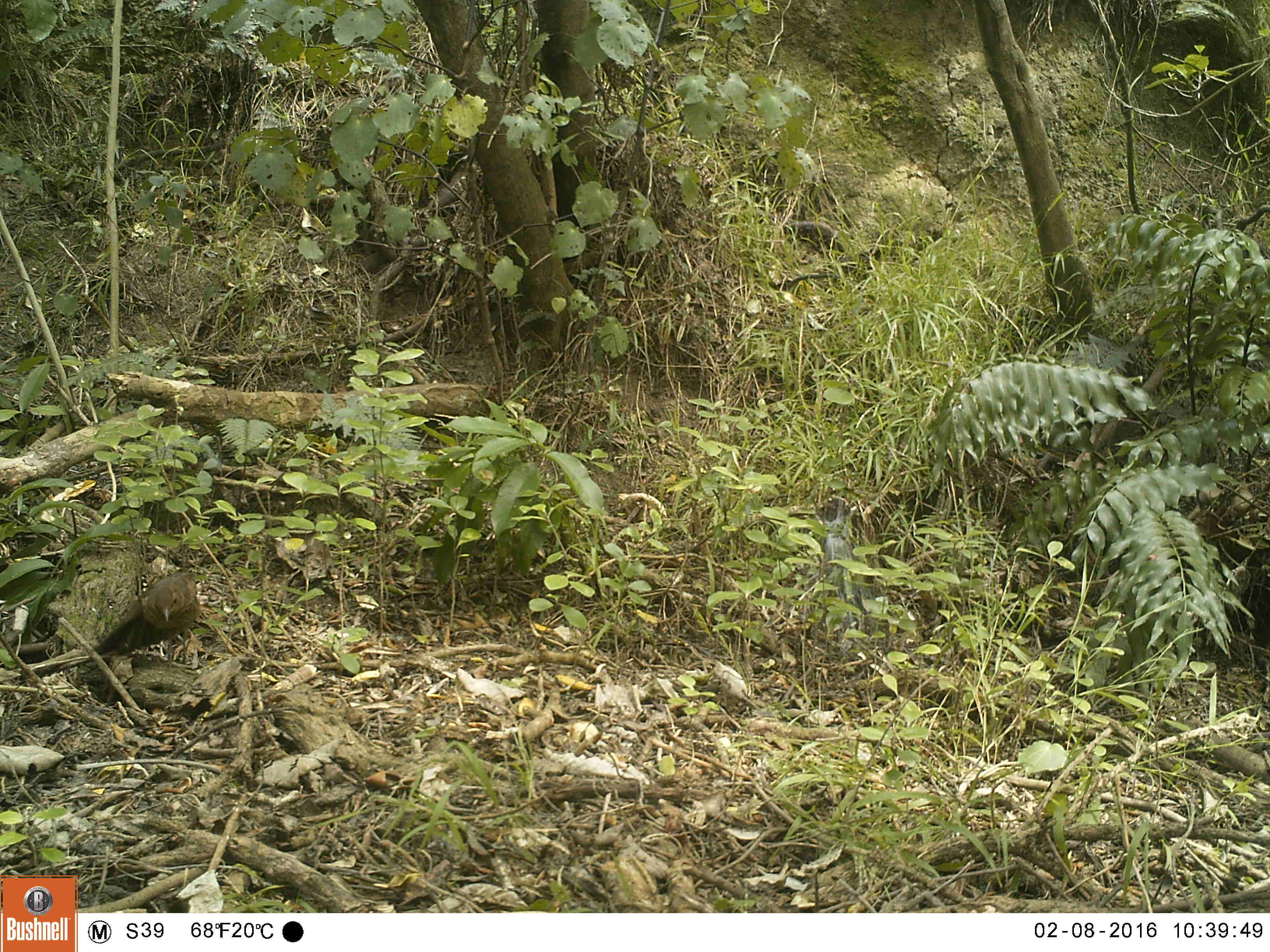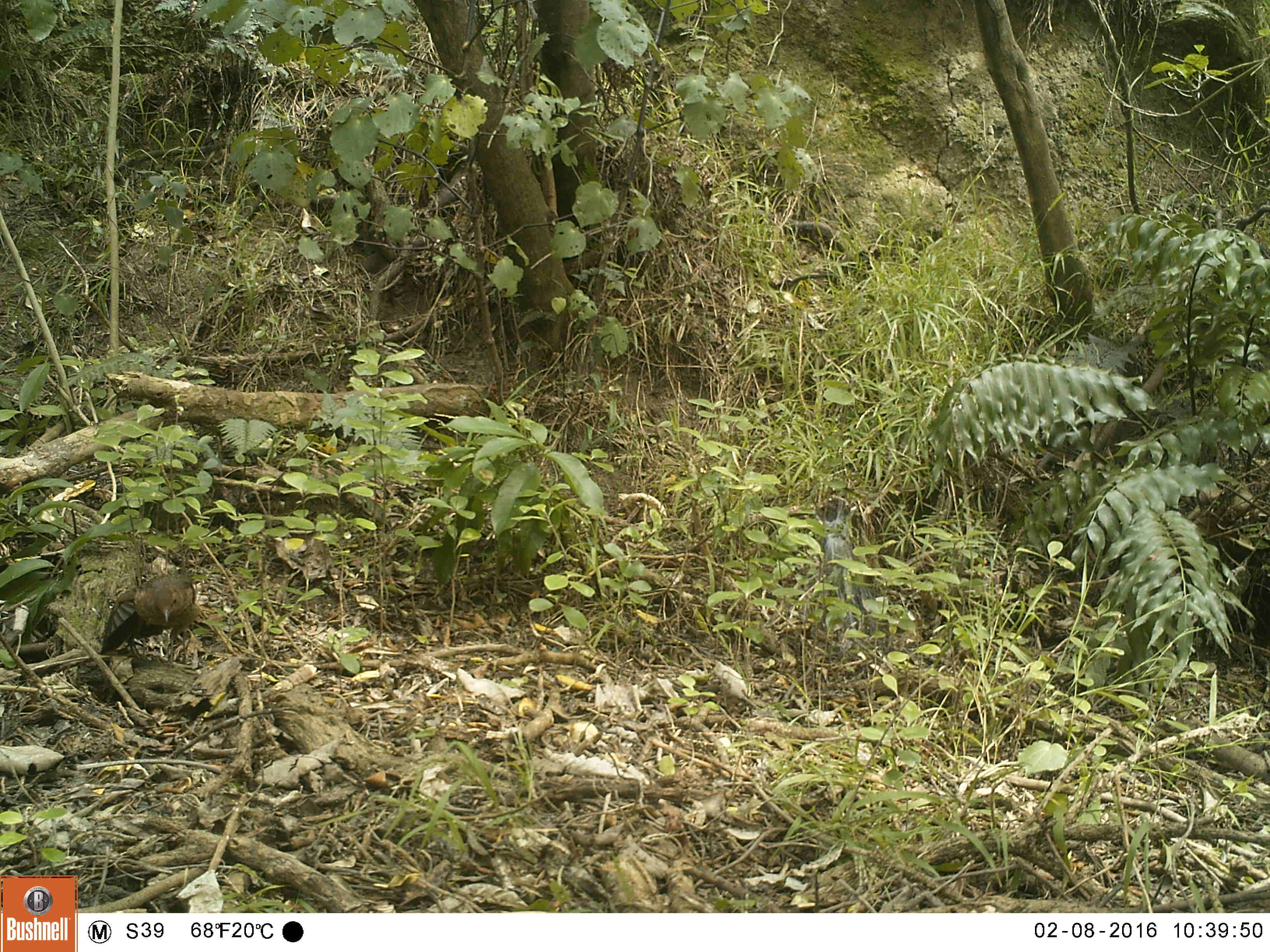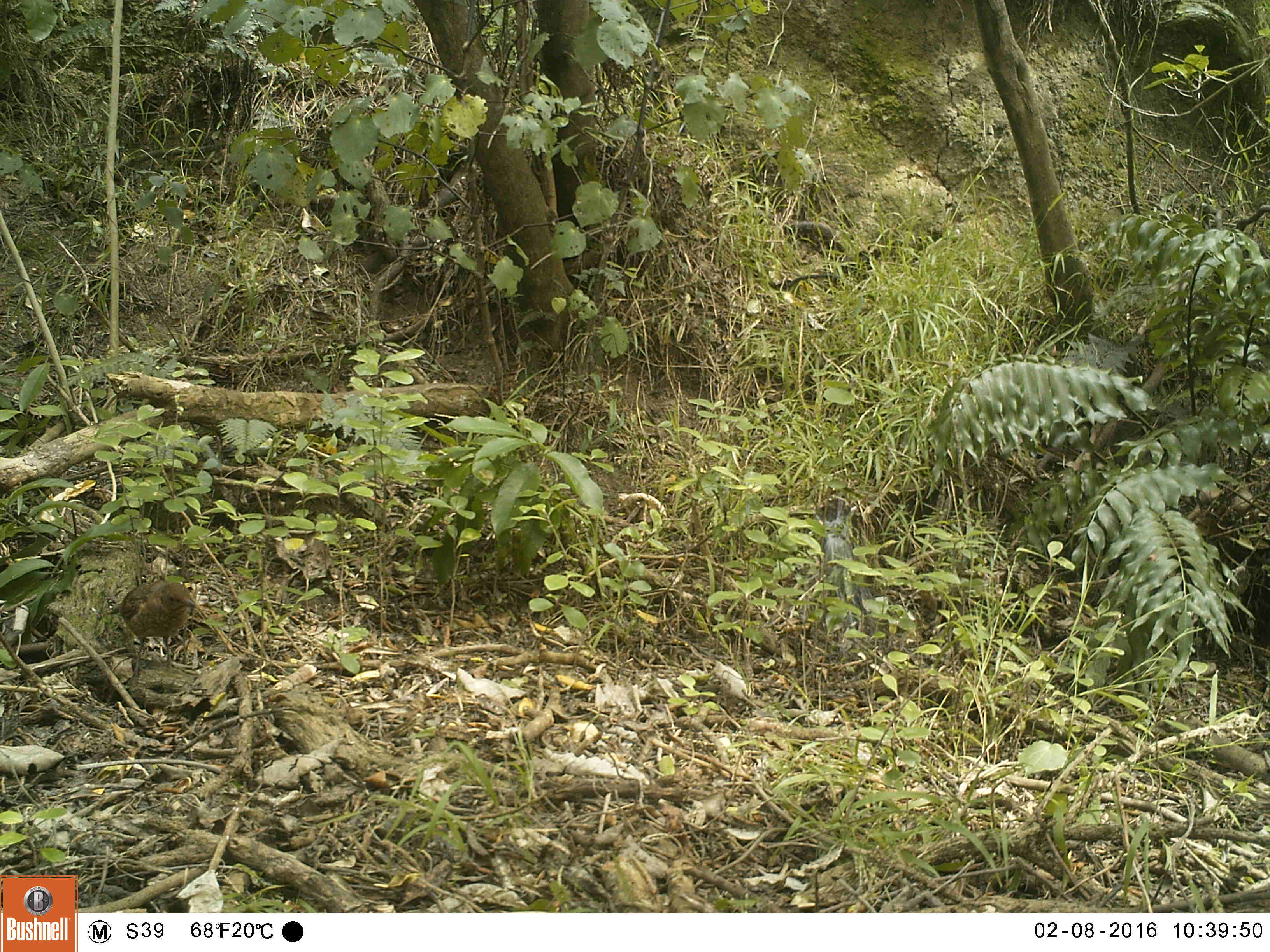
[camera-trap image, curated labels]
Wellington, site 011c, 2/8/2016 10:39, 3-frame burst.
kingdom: Animalia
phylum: Chordata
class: Aves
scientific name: Aves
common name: bird